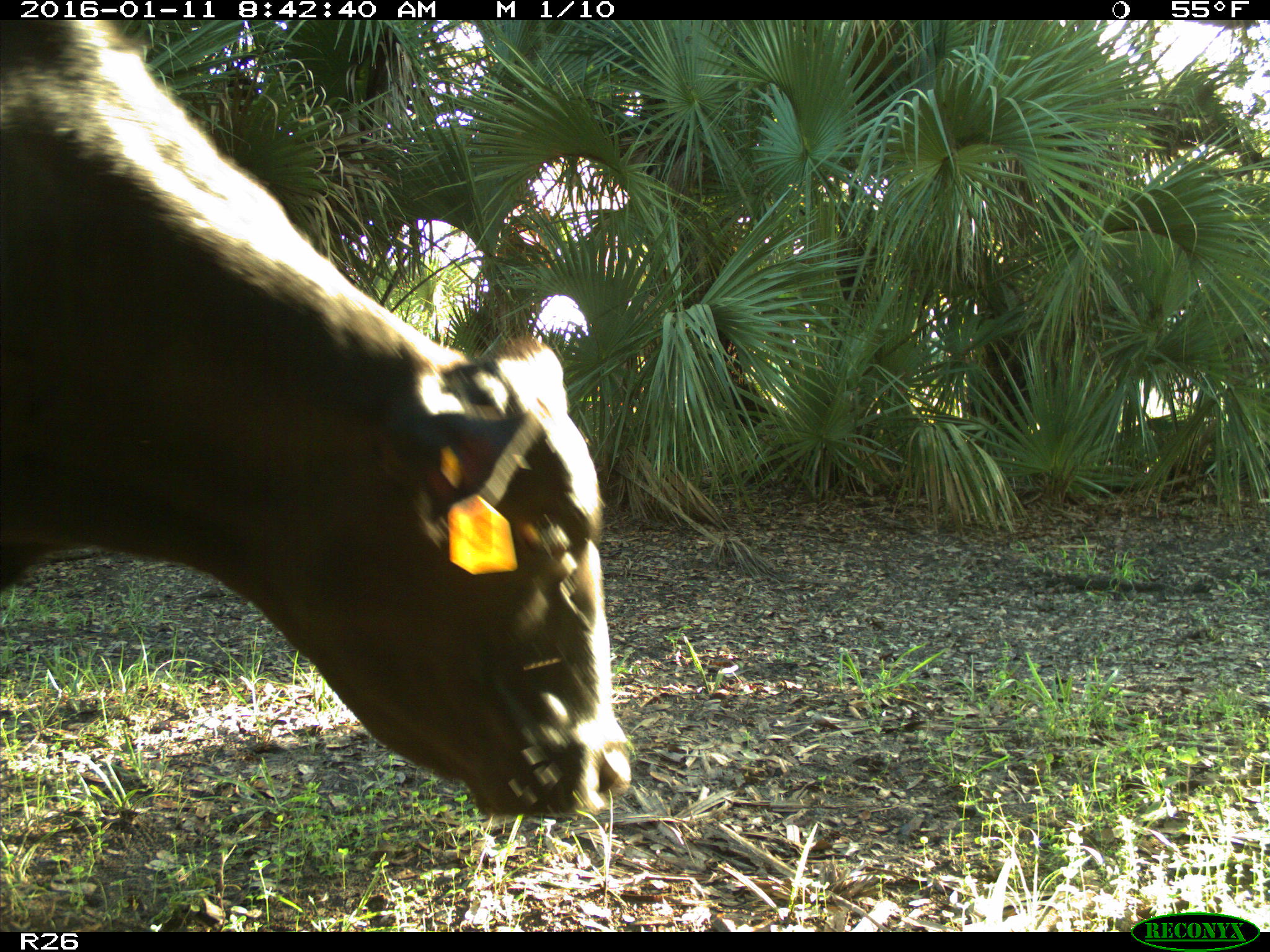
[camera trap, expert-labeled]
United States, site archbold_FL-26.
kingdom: Animalia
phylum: Chordata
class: Mammalia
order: Artiodactyla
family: Bovidae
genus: Bos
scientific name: Bos taurus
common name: domestic cow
Bos taurus (domestic cow).